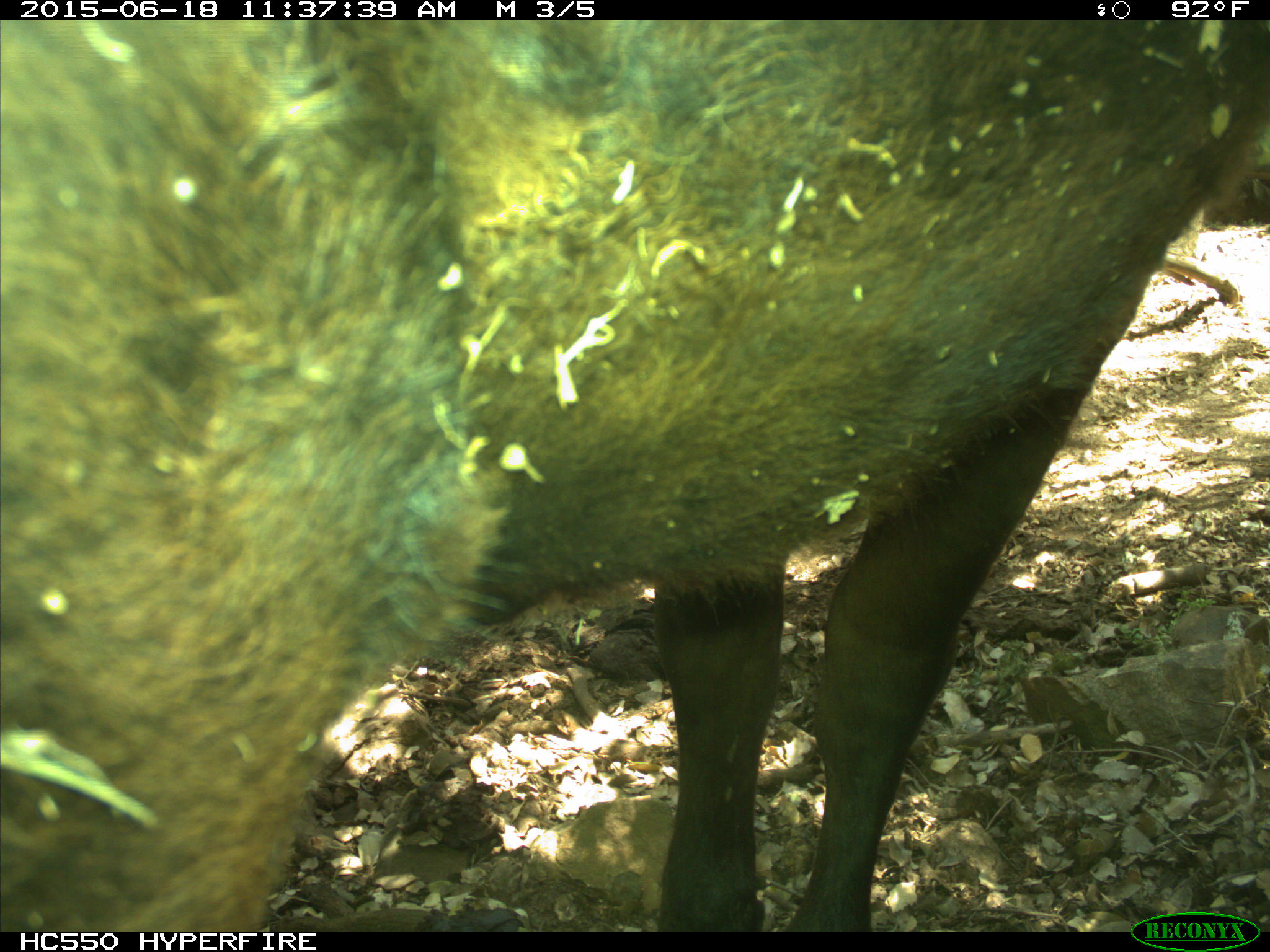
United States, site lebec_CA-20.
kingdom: Animalia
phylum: Chordata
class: Mammalia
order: Artiodactyla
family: Bovidae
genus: Bos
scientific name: Bos taurus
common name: domestic cow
Bos taurus (domestic cow).